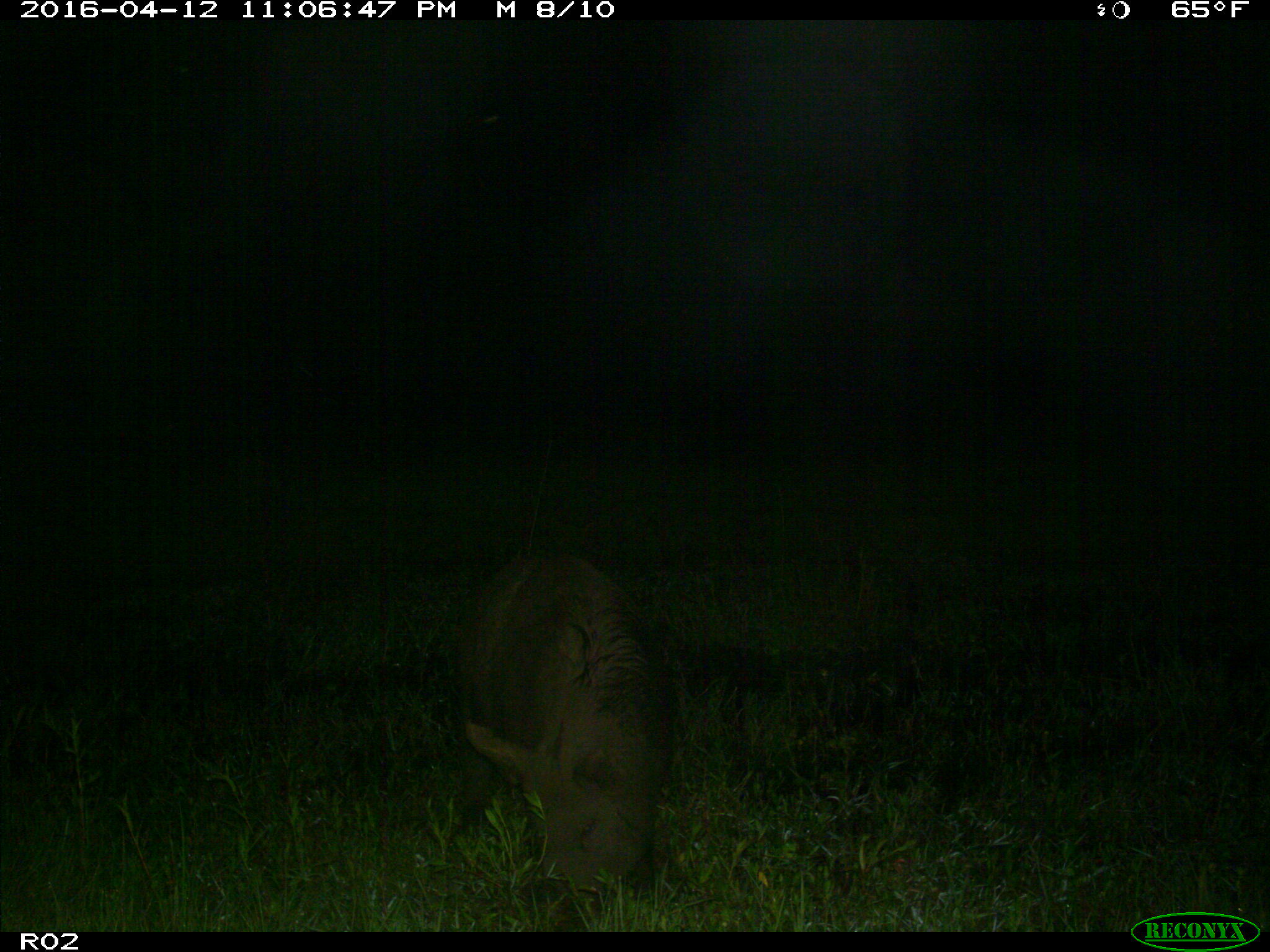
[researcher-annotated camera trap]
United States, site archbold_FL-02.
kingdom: Animalia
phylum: Chordata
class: Mammalia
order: Artiodactyla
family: Suidae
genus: Sus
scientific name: Sus scrofa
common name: wild boar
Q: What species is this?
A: Sus scrofa (wild boar).